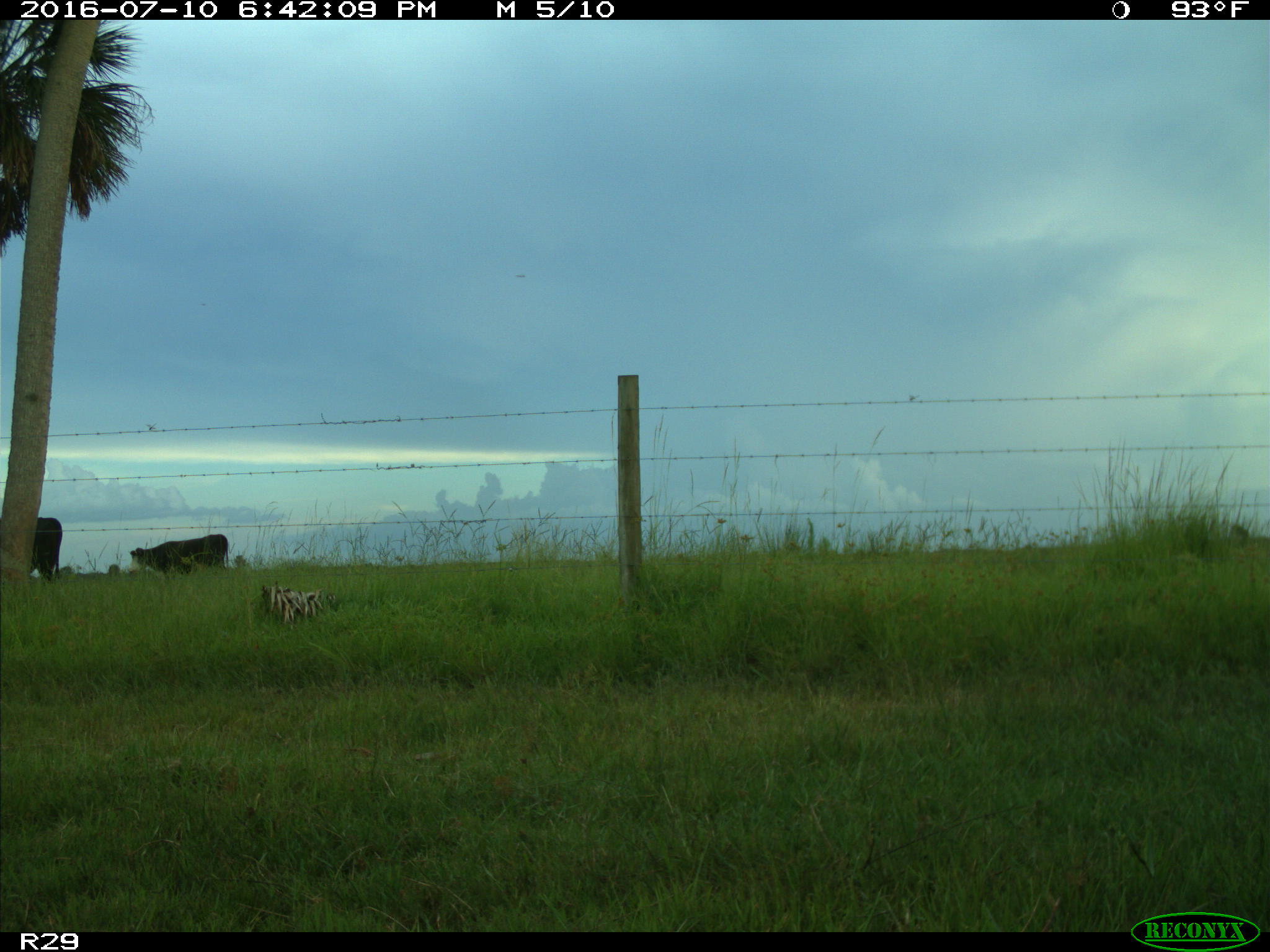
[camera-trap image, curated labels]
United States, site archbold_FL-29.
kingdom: Animalia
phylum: Chordata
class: Mammalia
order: Artiodactyla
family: Bovidae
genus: Bos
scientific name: Bos taurus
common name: domestic cow